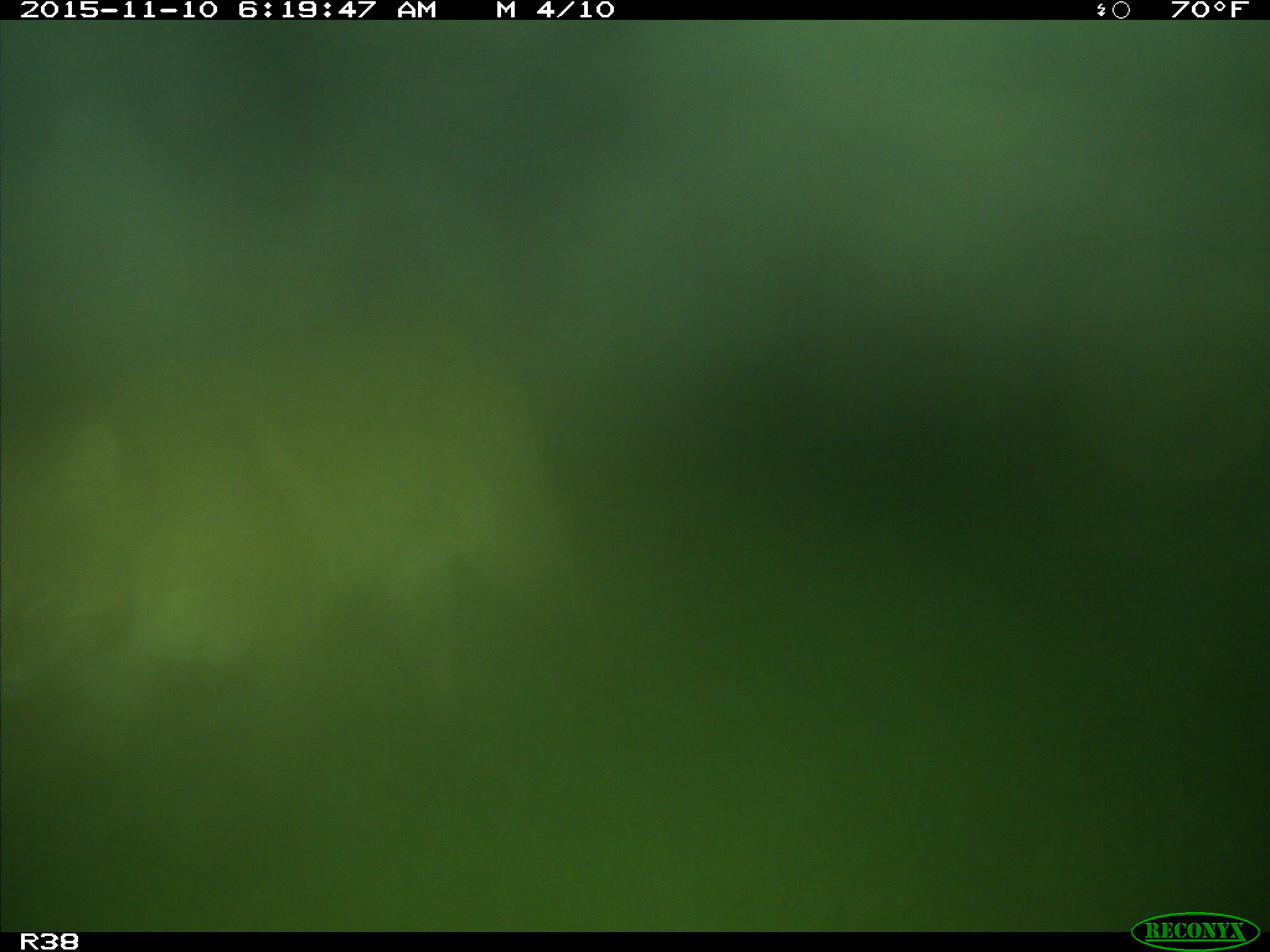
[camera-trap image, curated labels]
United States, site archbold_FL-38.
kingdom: Animalia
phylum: Chordata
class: Mammalia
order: Carnivora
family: Felidae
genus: Lynx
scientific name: Lynx rufus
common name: bobcat